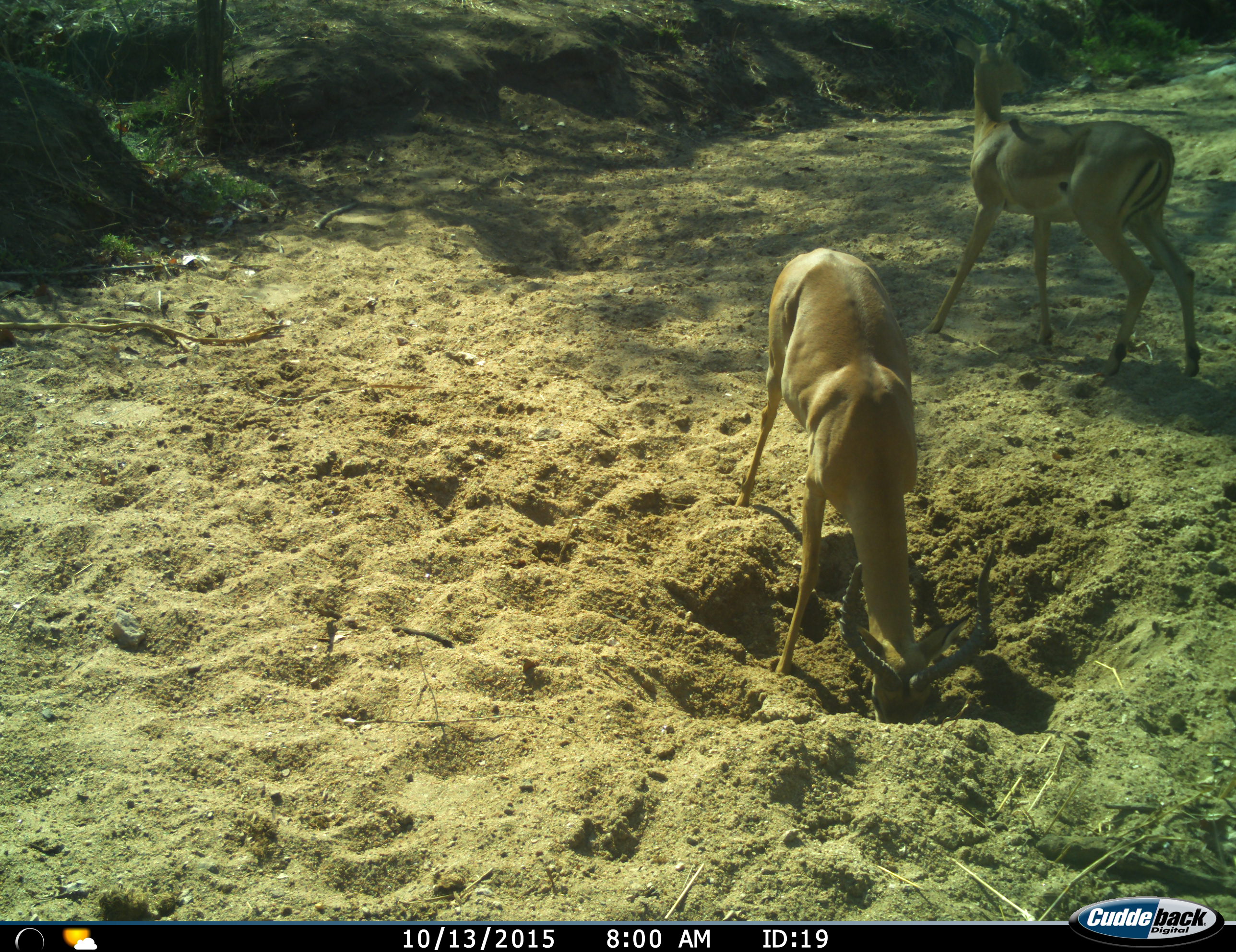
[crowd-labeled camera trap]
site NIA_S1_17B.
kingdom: Animalia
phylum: Chordata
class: Mammalia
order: Artiodactyla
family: Bovidae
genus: Aepyceros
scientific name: Aepyceros melampus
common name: impala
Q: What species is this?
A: Impala (Aepyceros melampus).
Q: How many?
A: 2.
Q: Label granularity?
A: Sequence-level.